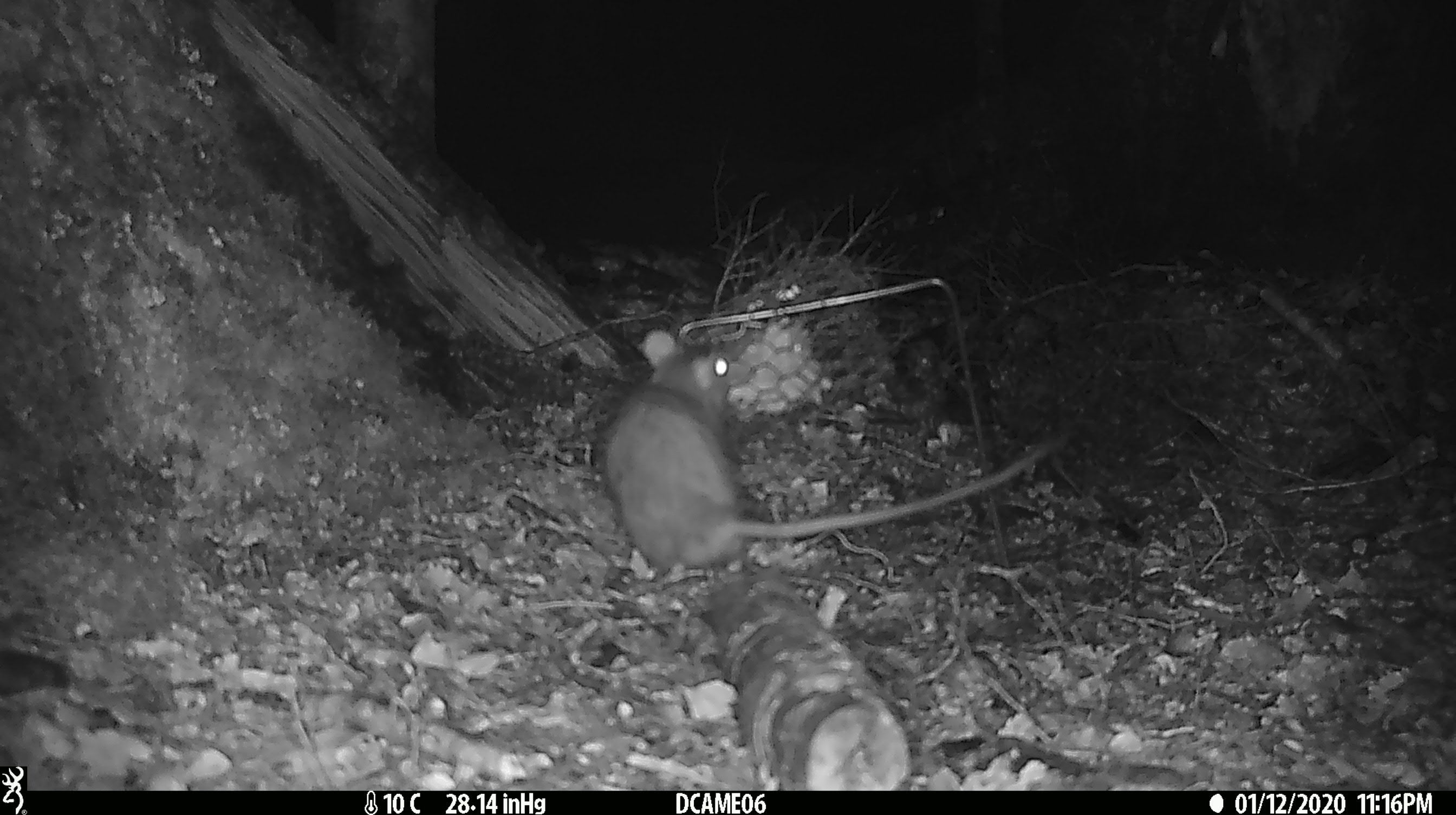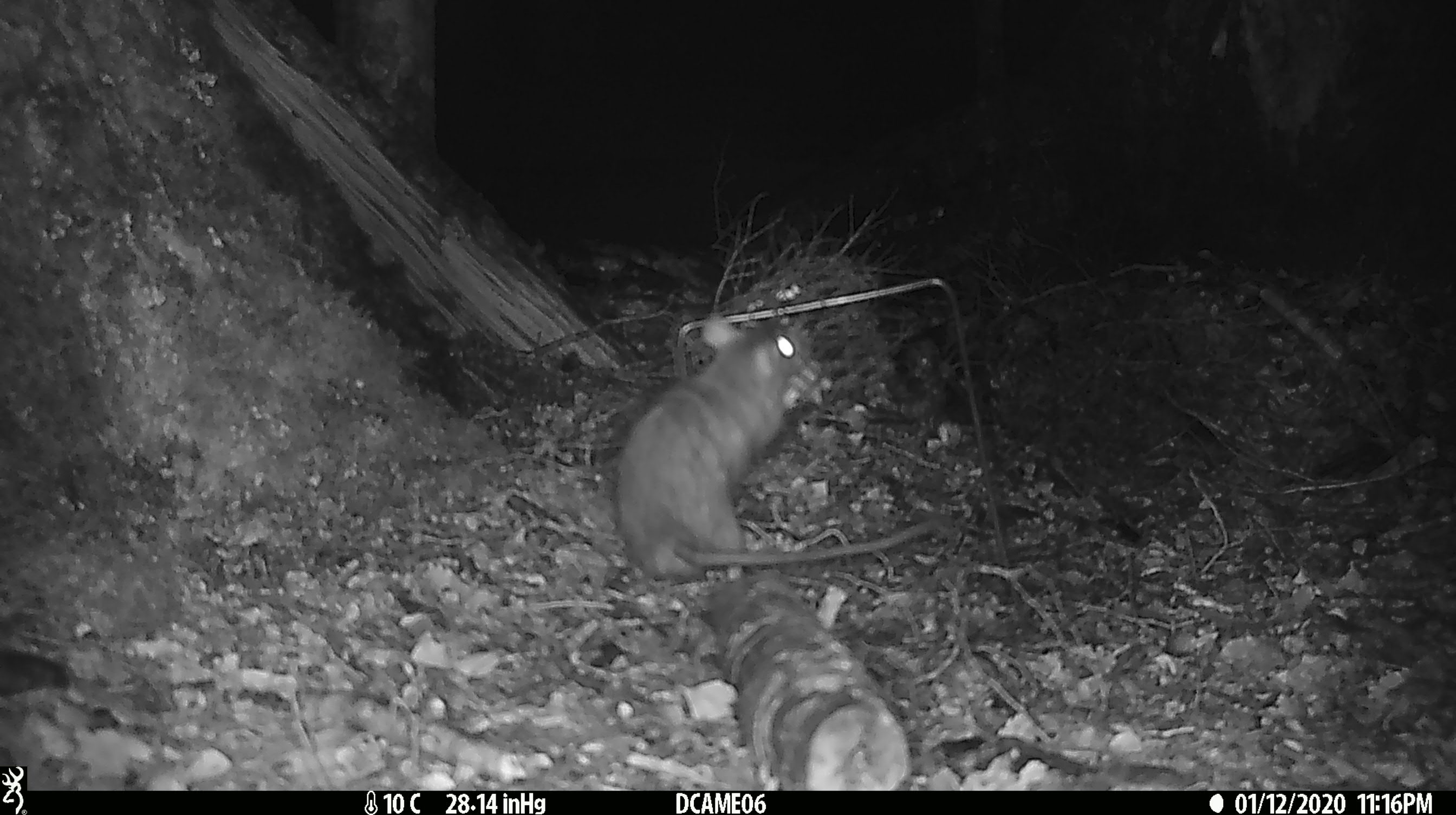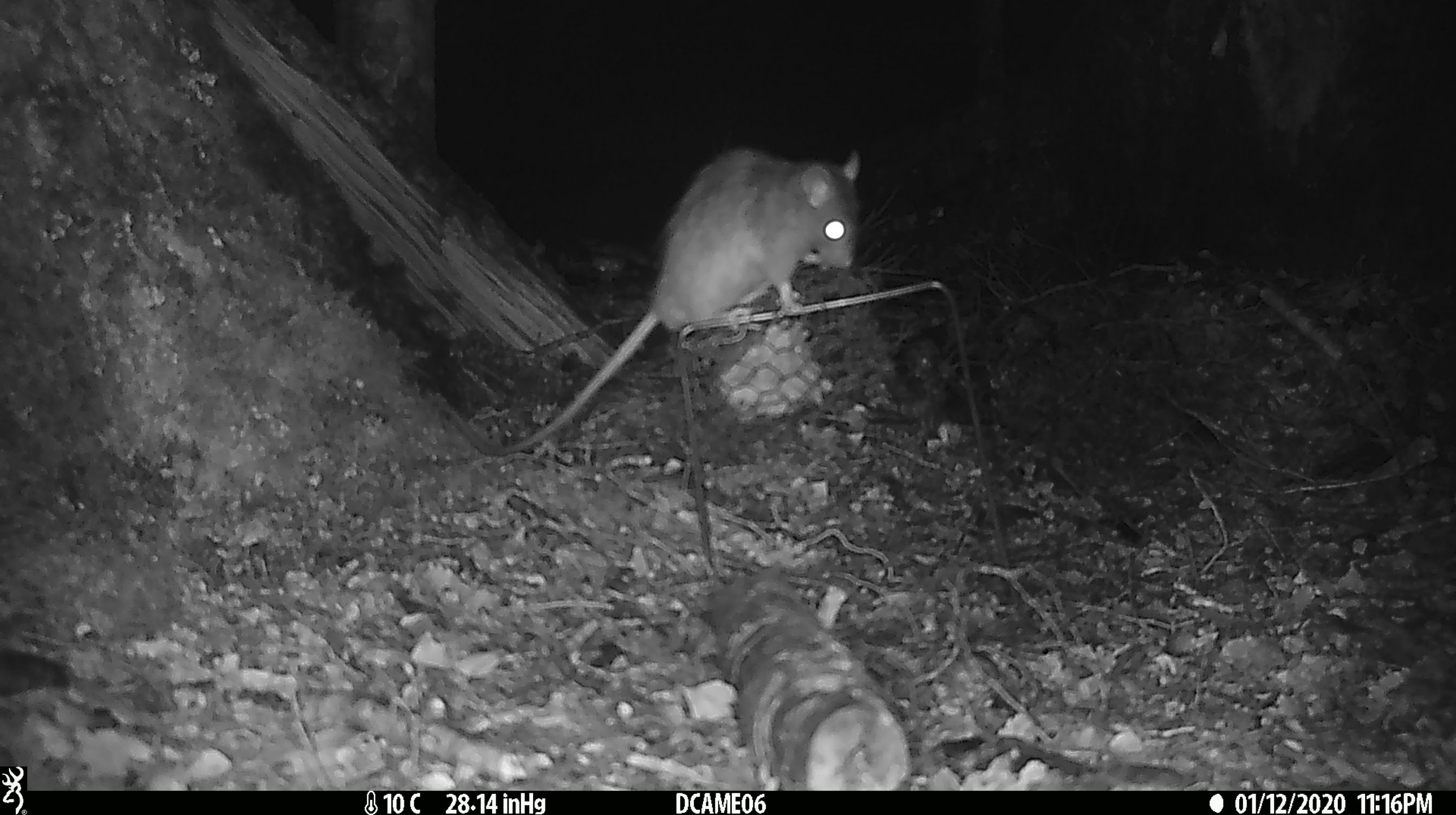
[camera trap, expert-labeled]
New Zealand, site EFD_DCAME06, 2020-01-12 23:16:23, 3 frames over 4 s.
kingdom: Animalia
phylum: Chordata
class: Mammalia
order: Rodentia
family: Muridae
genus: Rattus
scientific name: Rattus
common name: rat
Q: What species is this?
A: Rat (Rattus).